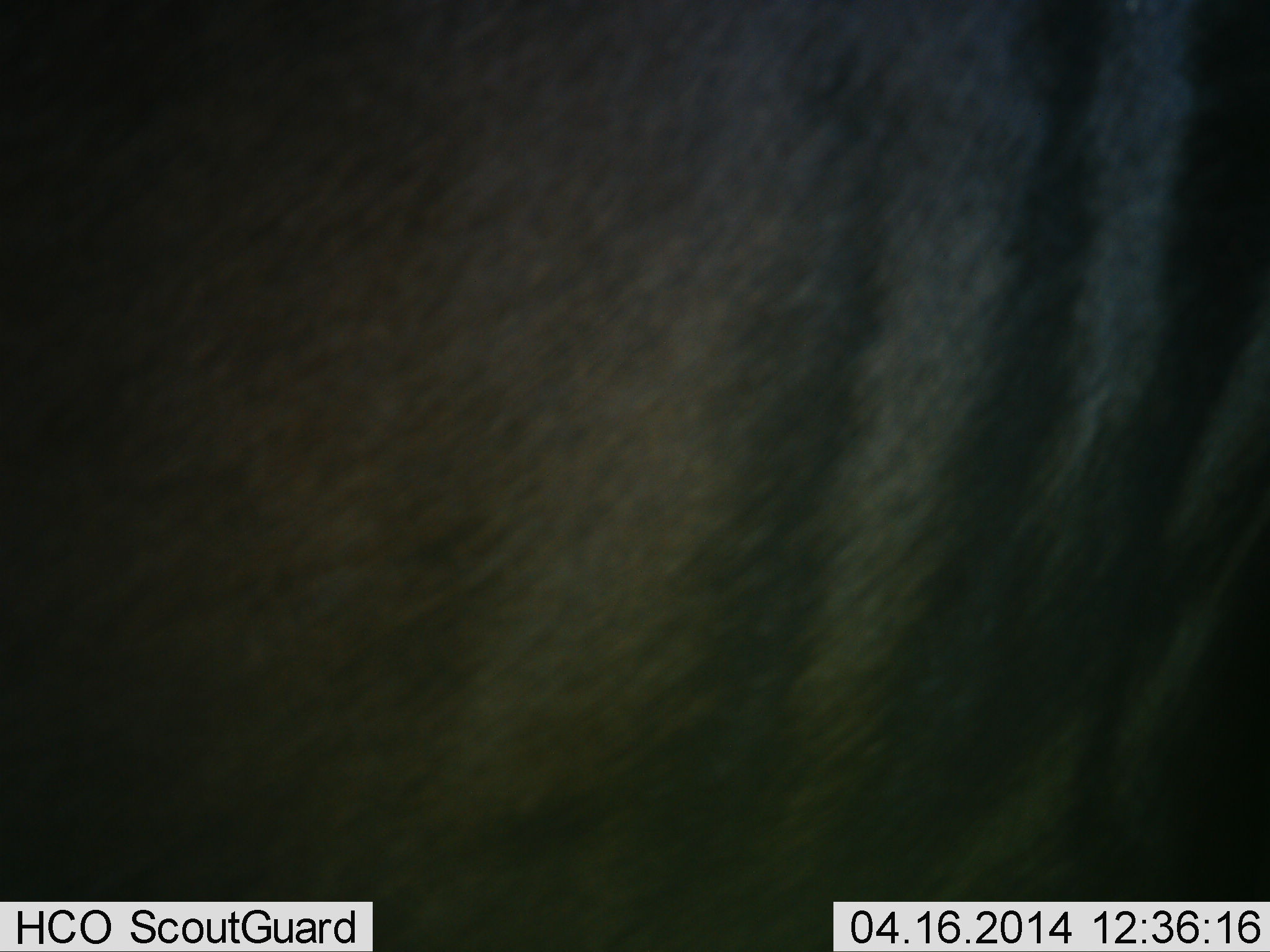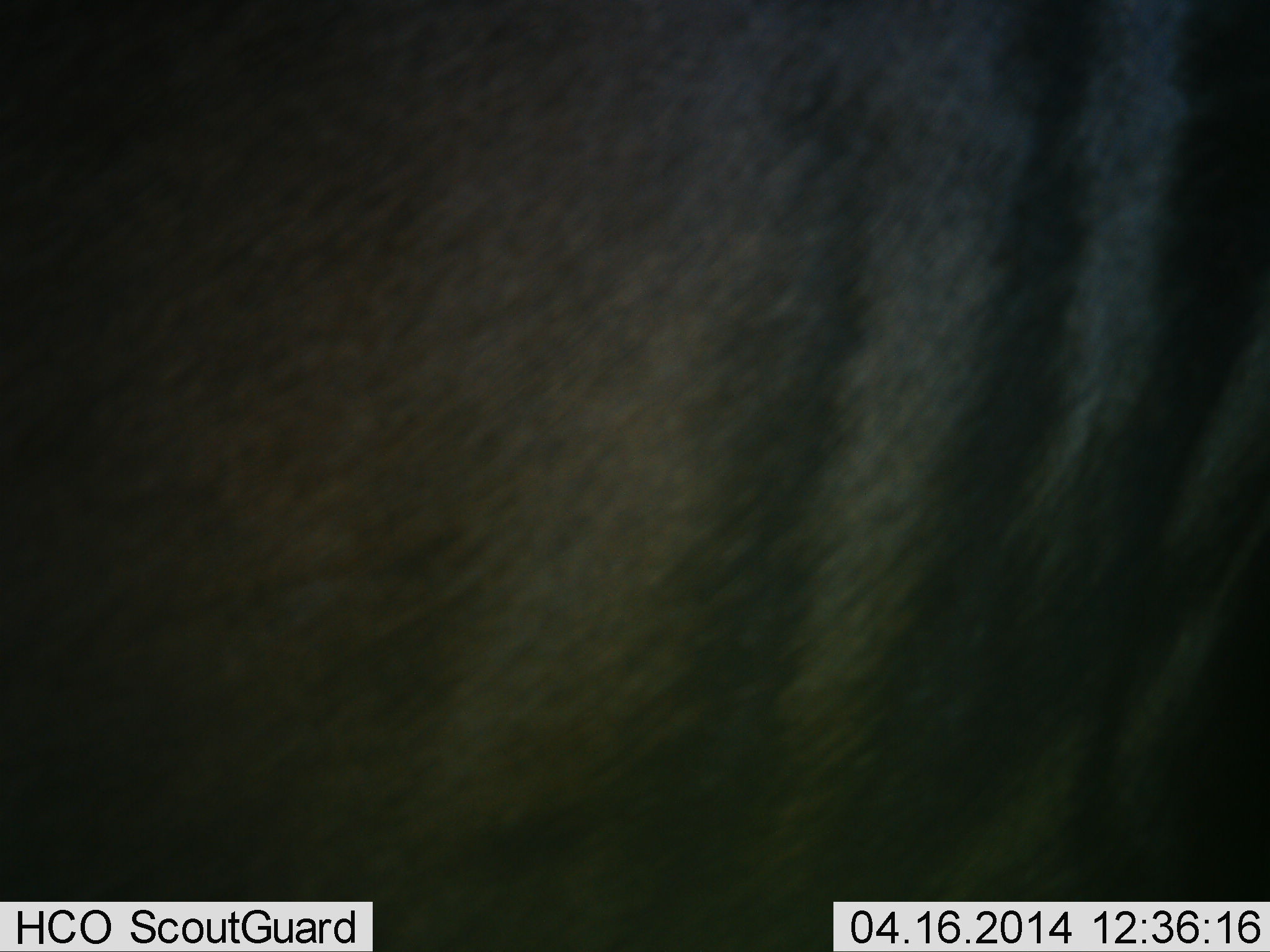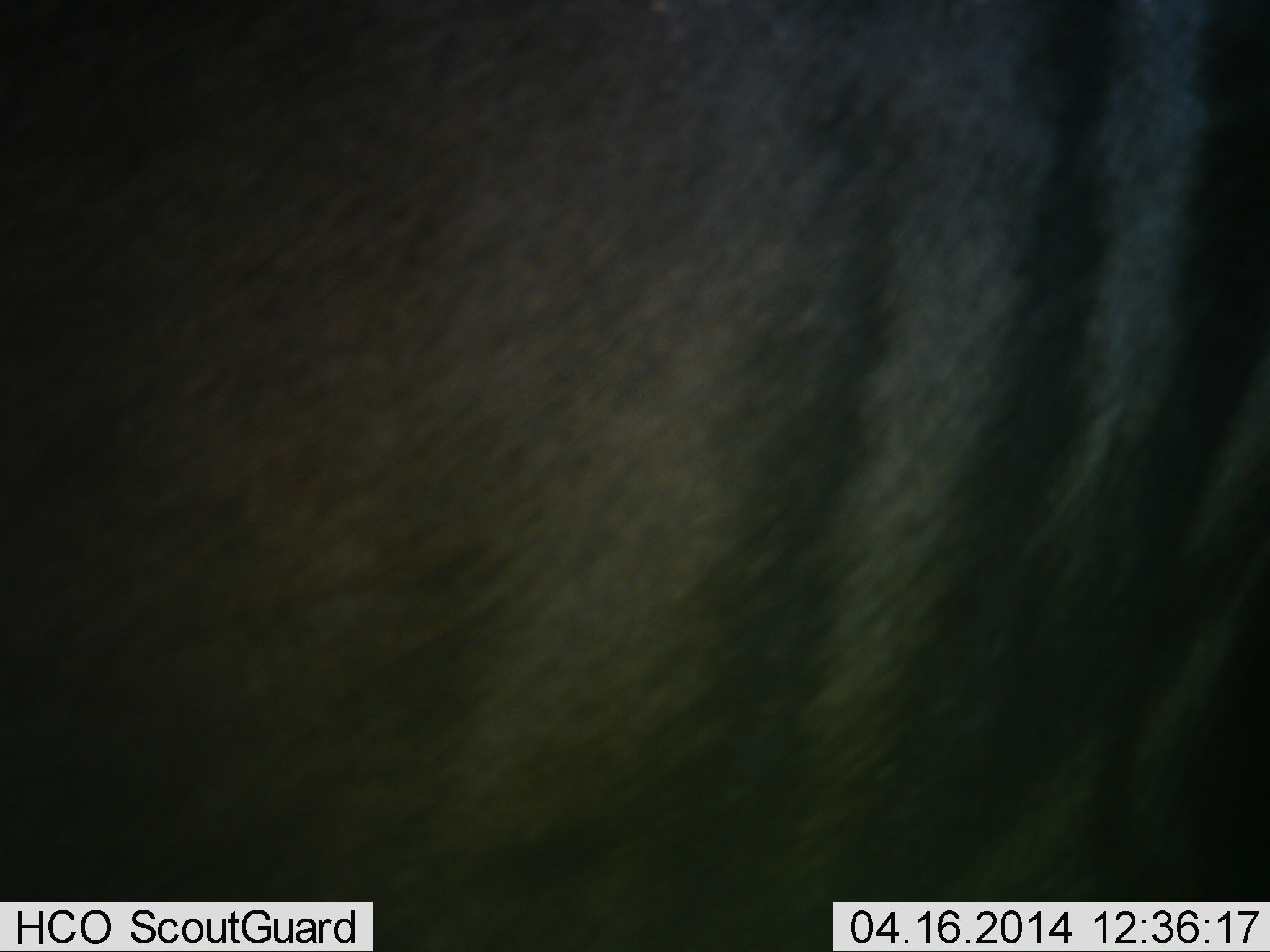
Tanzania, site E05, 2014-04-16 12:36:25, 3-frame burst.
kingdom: Animalia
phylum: Chordata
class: Mammalia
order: Artiodactyla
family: Bovidae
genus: Connochaetes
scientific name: Connochaetes taurinus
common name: blue wildebeest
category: wildebeest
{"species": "wildebeest (blue wildebeest) (Connochaetes taurinus)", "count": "1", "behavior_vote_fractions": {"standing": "100%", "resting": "0%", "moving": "0%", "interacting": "0%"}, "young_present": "0%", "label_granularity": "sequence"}